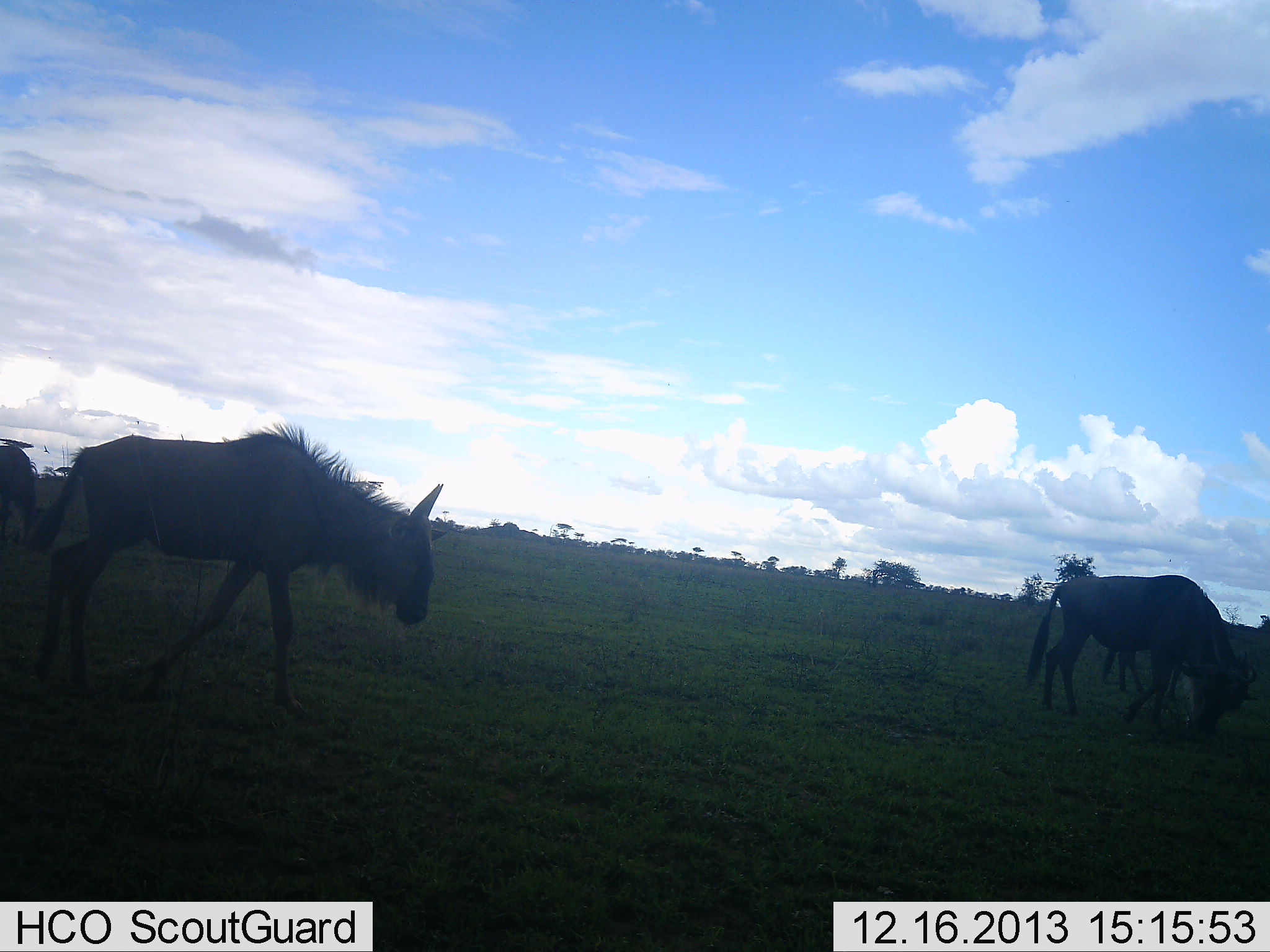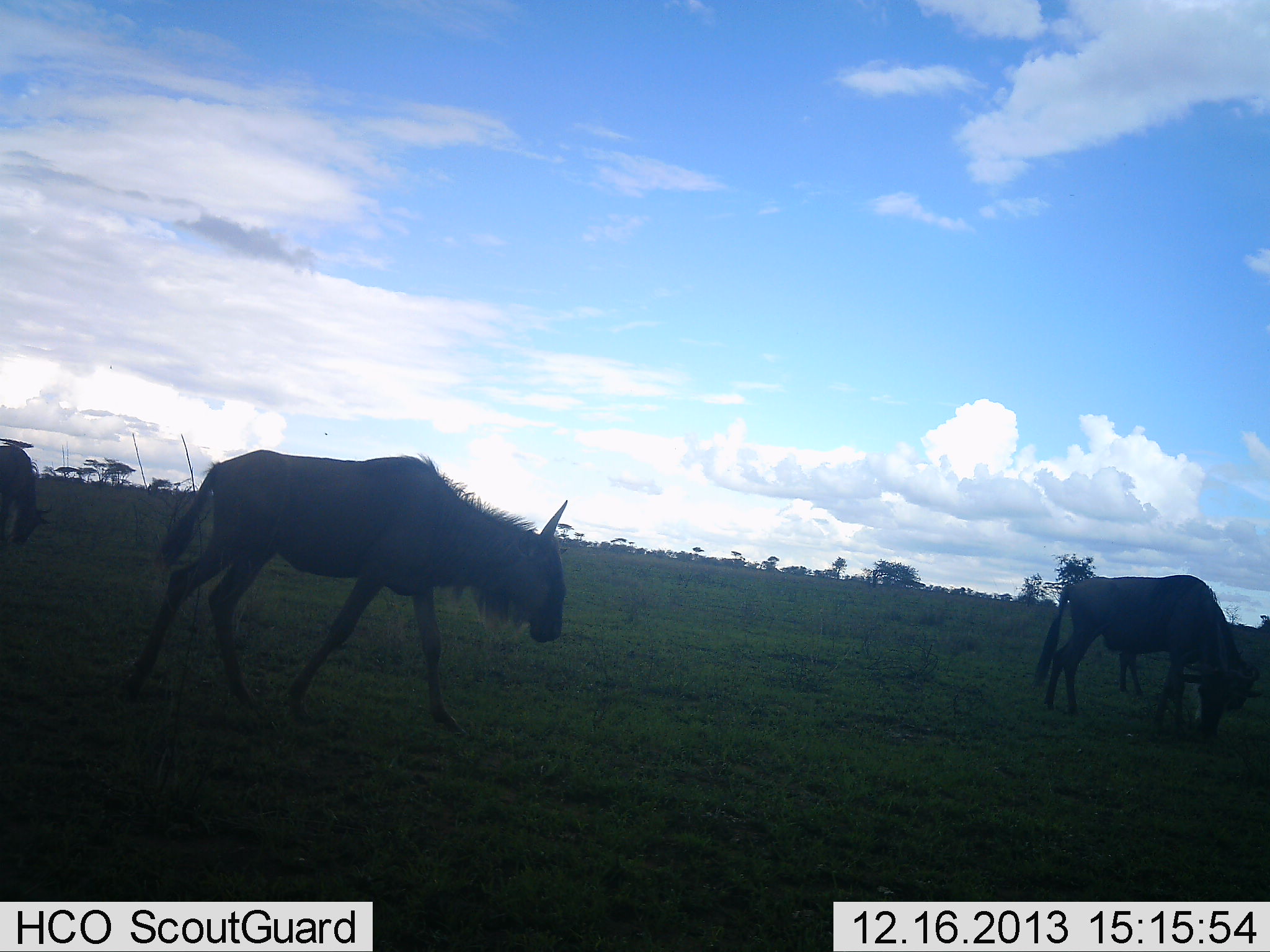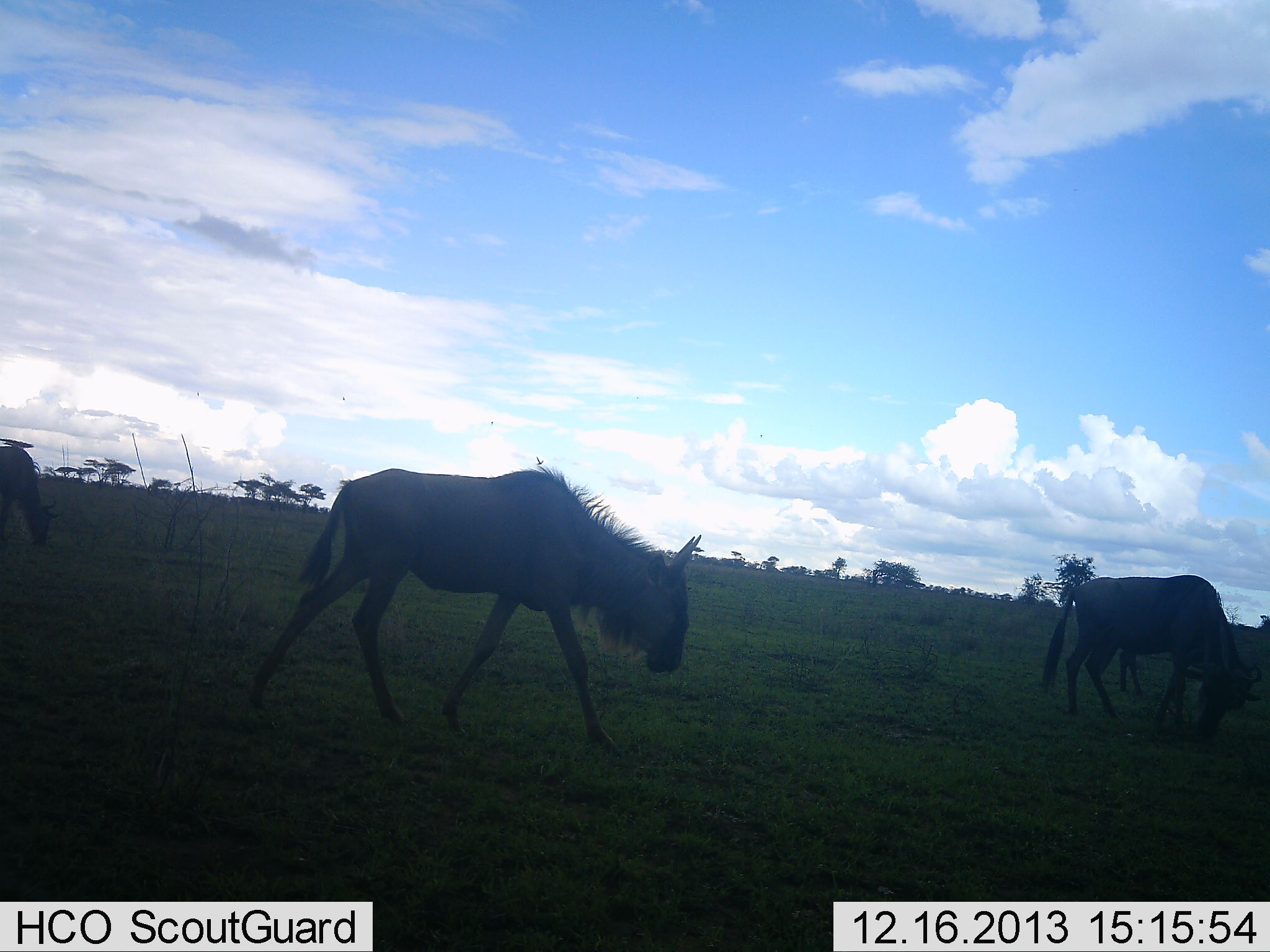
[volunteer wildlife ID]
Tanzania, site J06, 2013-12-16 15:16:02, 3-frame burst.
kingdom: Animalia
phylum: Chordata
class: Mammalia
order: Artiodactyla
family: Bovidae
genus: Connochaetes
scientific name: Connochaetes taurinus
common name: blue wildebeest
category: wildebeest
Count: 3.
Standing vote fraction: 50%.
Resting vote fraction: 0%.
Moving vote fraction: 70%.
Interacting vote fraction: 0%.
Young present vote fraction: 0%.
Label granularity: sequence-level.